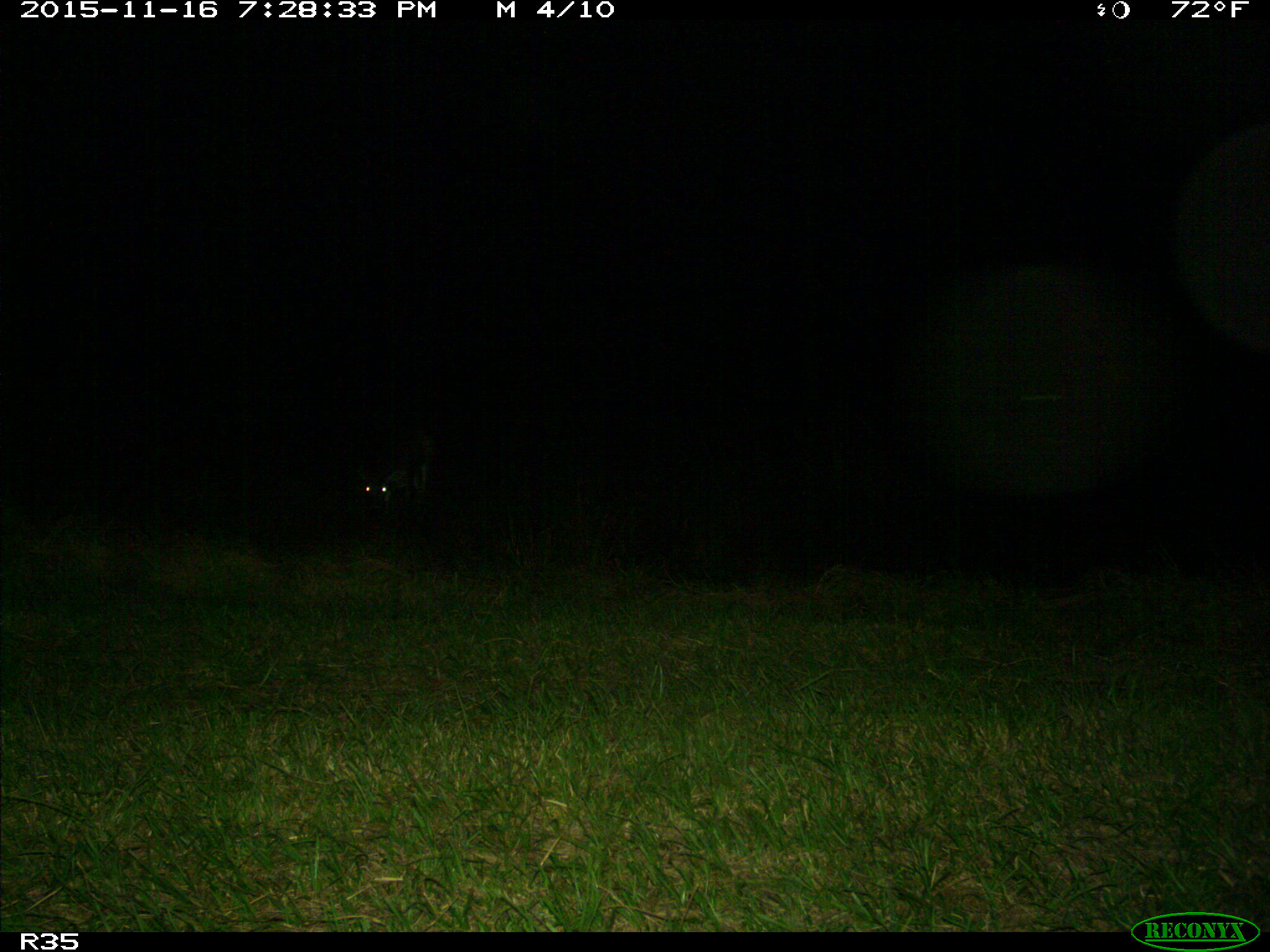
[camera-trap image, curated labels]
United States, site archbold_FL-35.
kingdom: Animalia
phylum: Chordata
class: Mammalia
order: Artiodactyla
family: Cervidae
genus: Odocoileus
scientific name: Odocoileus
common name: deer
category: unidentified deer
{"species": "unidentified deer (deer) (Odocoileus)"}